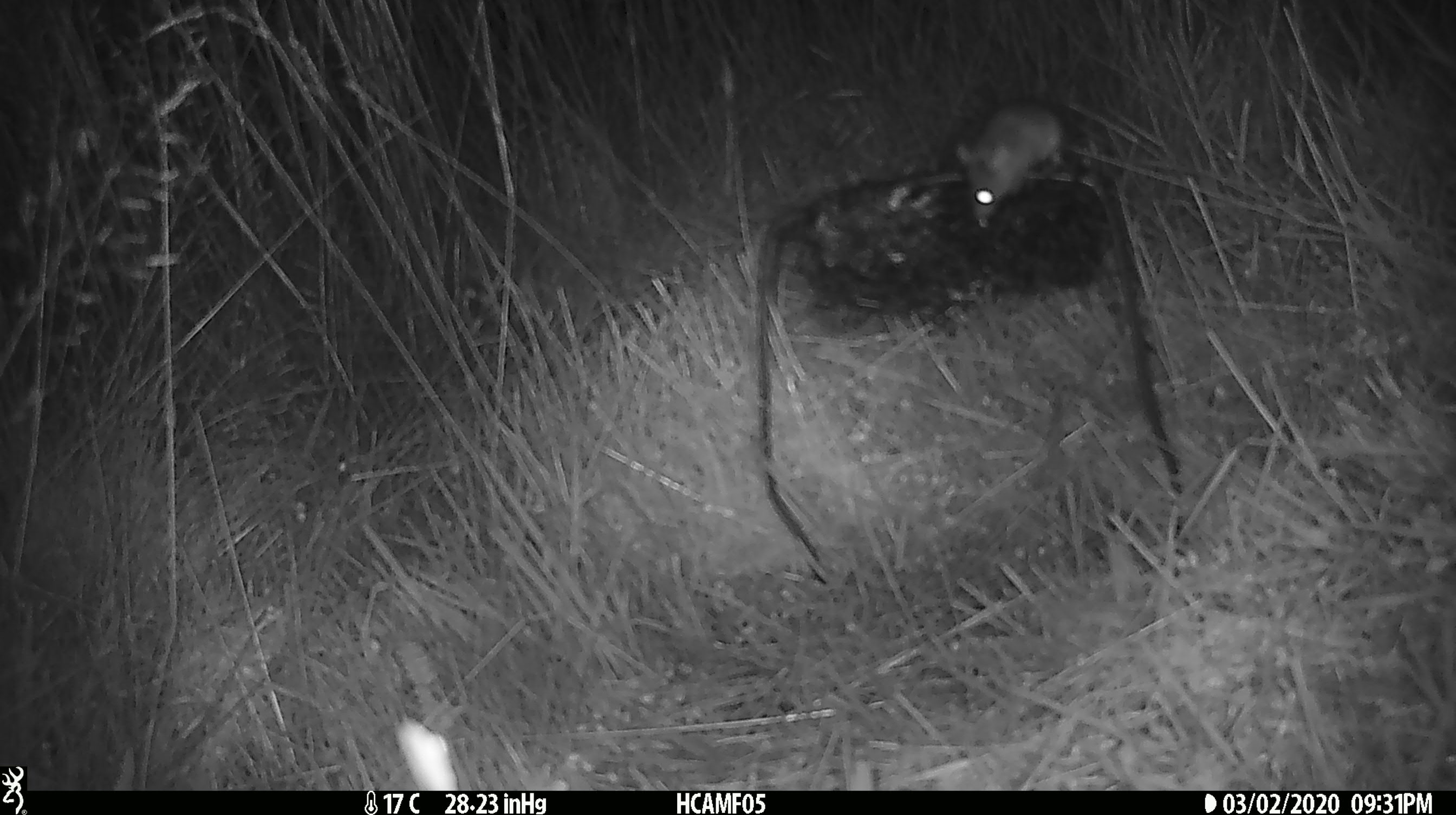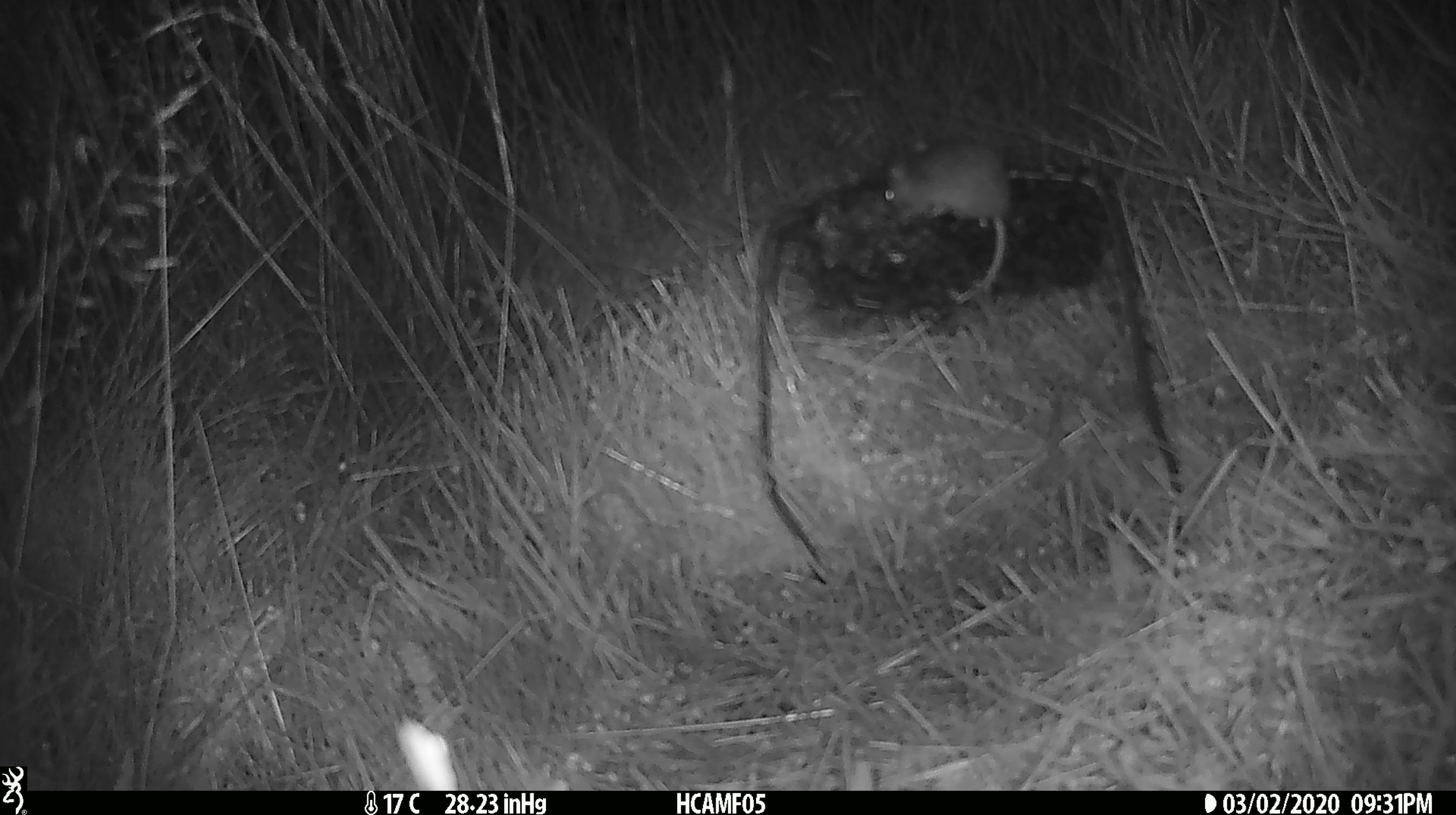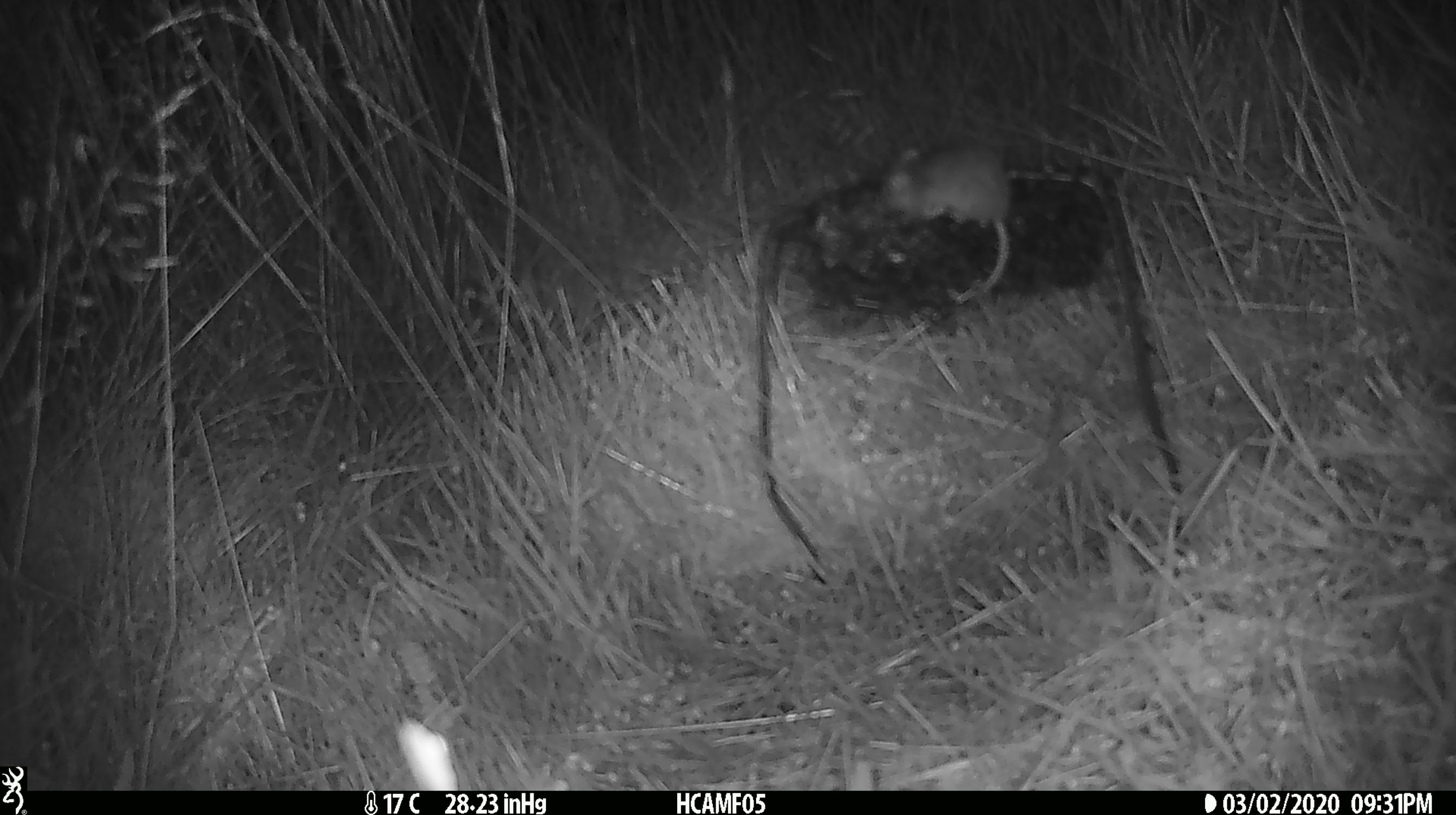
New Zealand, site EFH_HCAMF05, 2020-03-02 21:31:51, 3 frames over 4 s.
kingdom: Animalia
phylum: Chordata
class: Mammalia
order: Rodentia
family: Muridae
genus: Mus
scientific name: Mus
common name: mouse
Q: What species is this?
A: Mouse (Mus).